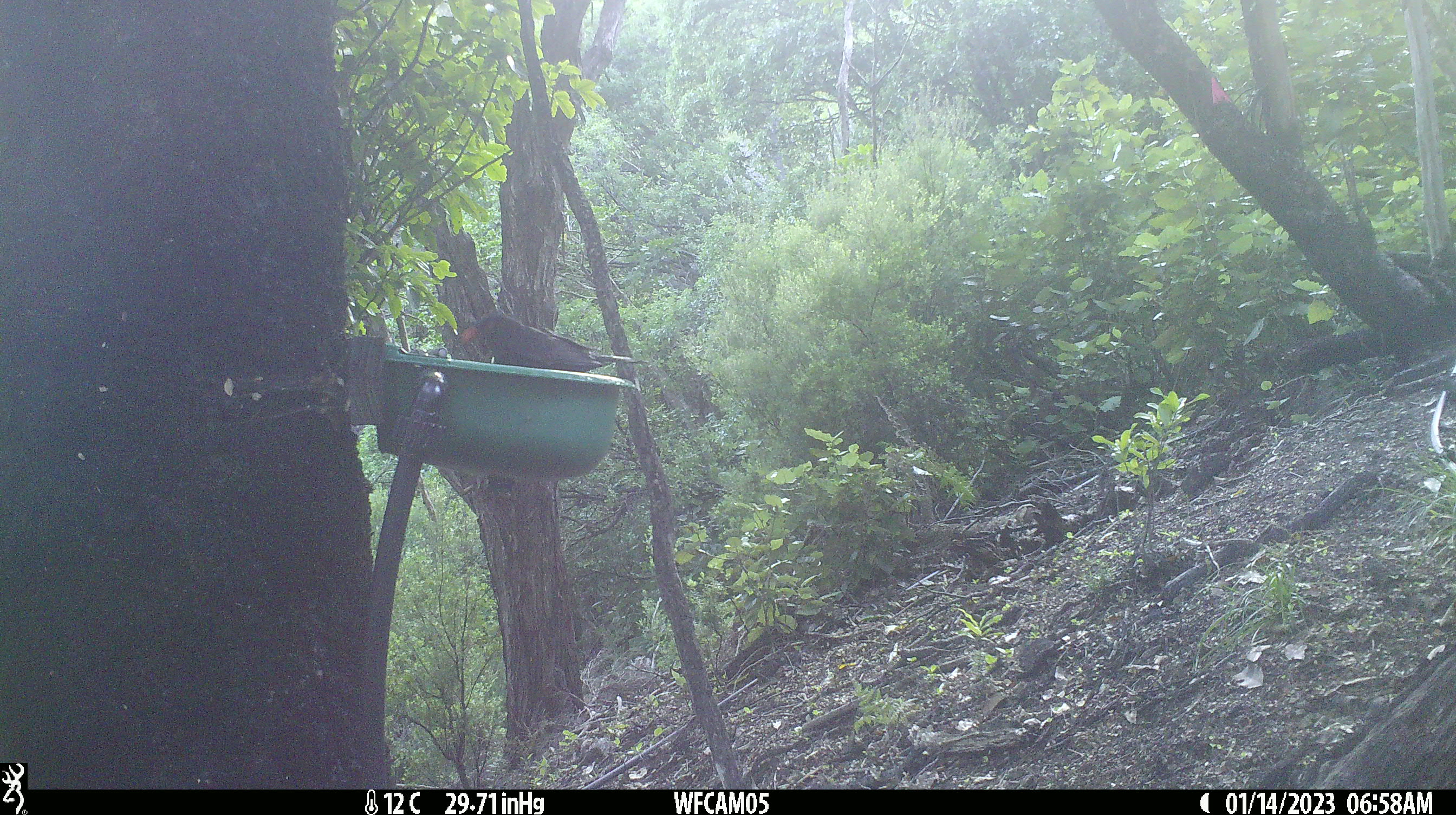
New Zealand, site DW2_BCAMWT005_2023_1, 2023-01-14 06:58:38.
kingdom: Animalia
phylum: Chordata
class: Aves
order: Passeriformes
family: Turdidae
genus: Turdus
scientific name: Turdus merula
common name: eurasian blackbird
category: blackbird